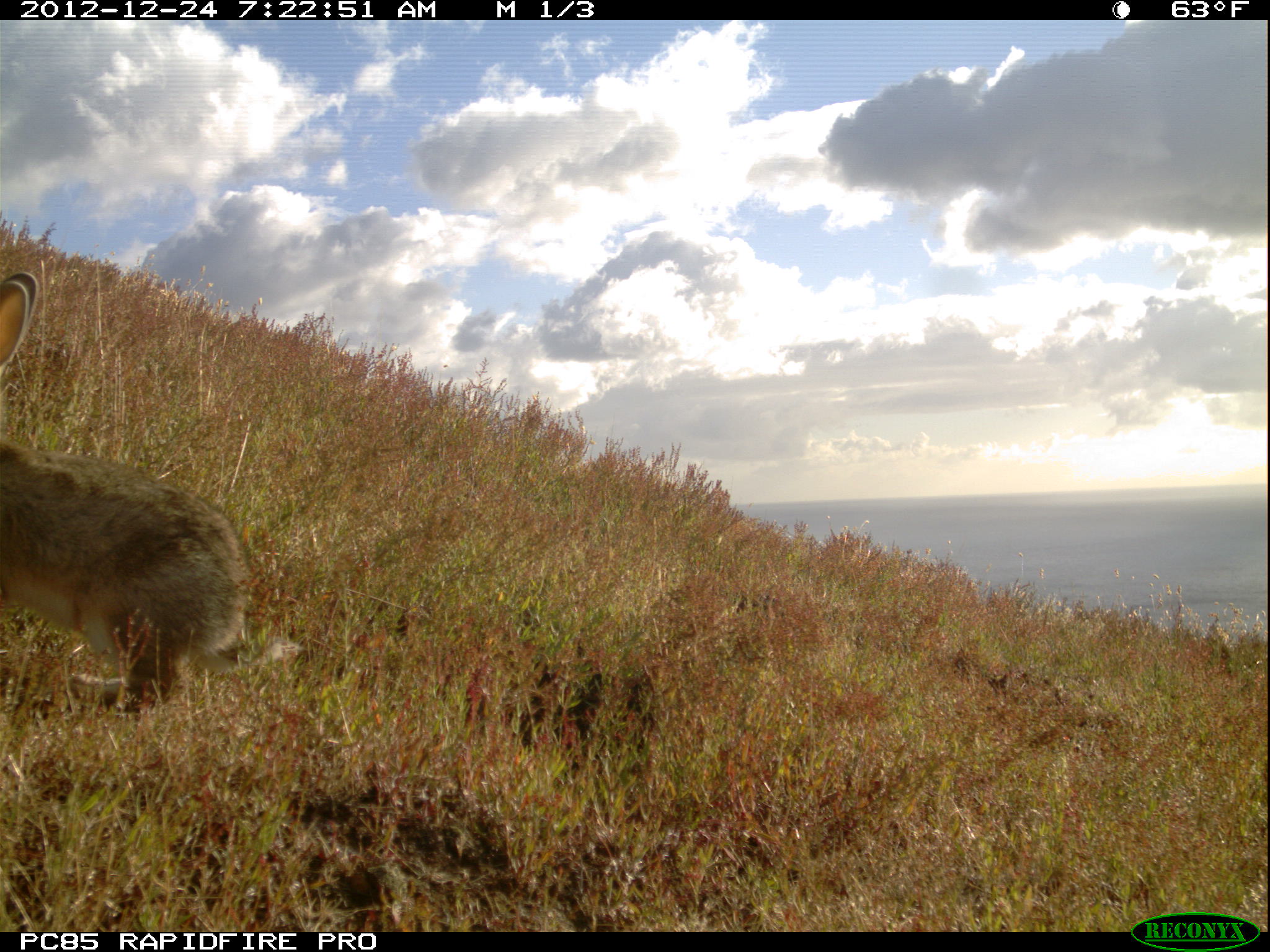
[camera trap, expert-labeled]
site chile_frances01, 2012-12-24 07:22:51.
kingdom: Animalia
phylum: Chordata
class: Mammalia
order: Lagomorpha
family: Leporidae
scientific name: Leporidae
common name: rabbits and hares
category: rabbit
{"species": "rabbit (rabbits and hares) (Leporidae)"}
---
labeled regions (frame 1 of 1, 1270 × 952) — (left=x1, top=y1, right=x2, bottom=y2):
rabbit: (left=2, top=272, right=248, bottom=724)